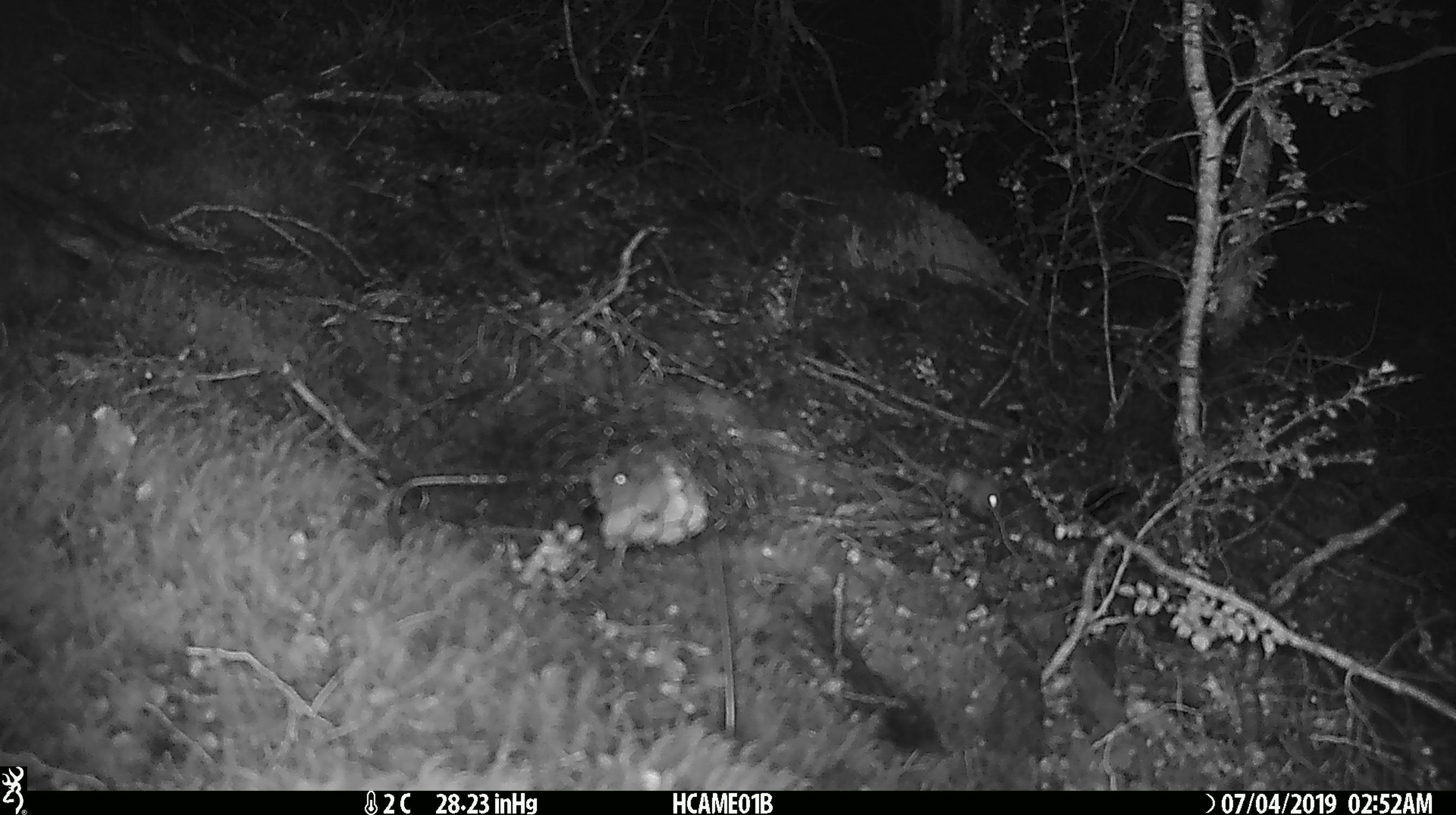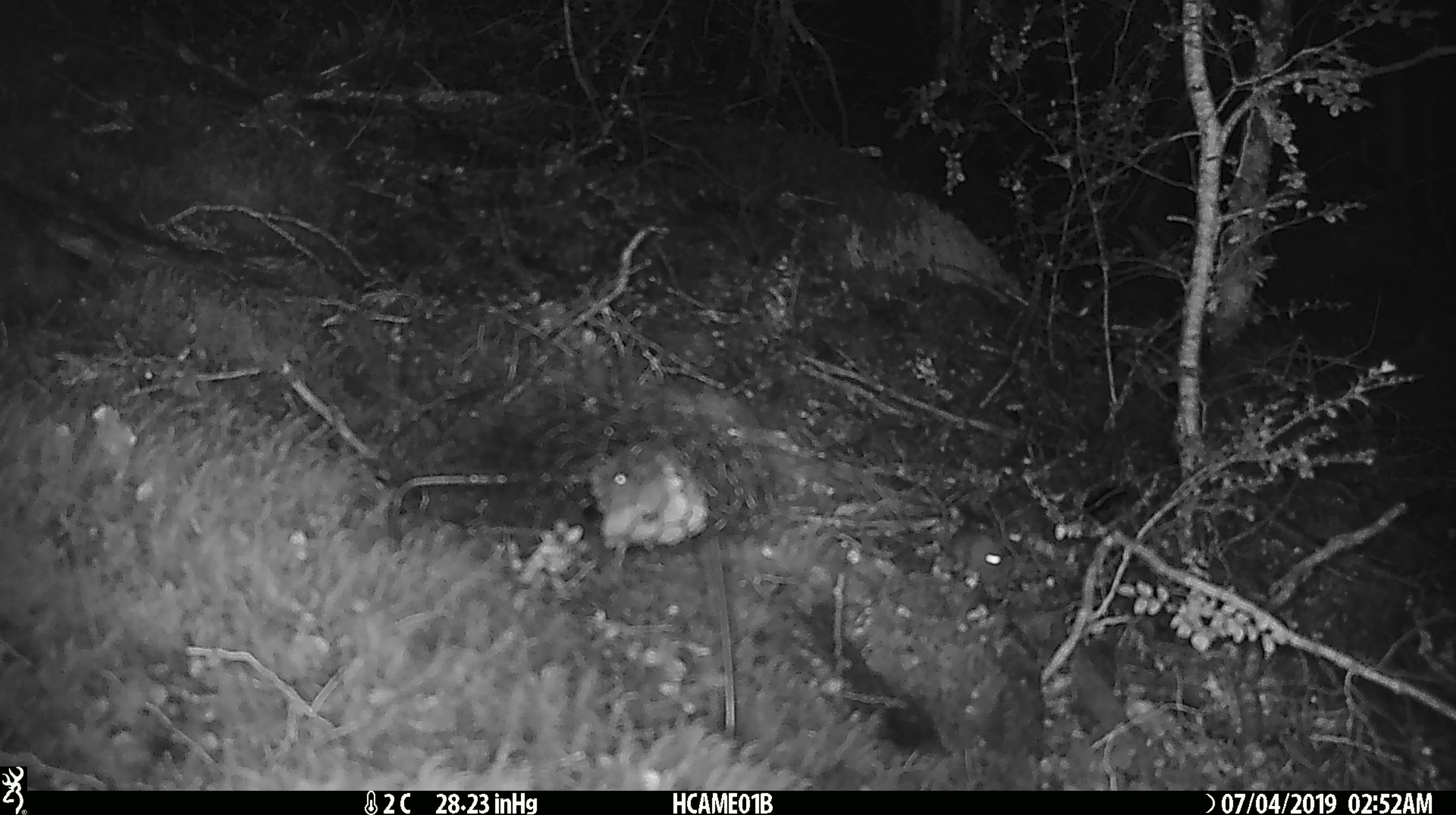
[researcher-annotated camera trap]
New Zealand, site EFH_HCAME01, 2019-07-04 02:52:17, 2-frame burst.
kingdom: Animalia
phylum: Chordata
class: Mammalia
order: Rodentia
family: Muridae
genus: Mus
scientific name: Mus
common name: mouse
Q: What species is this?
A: Mouse (Mus).